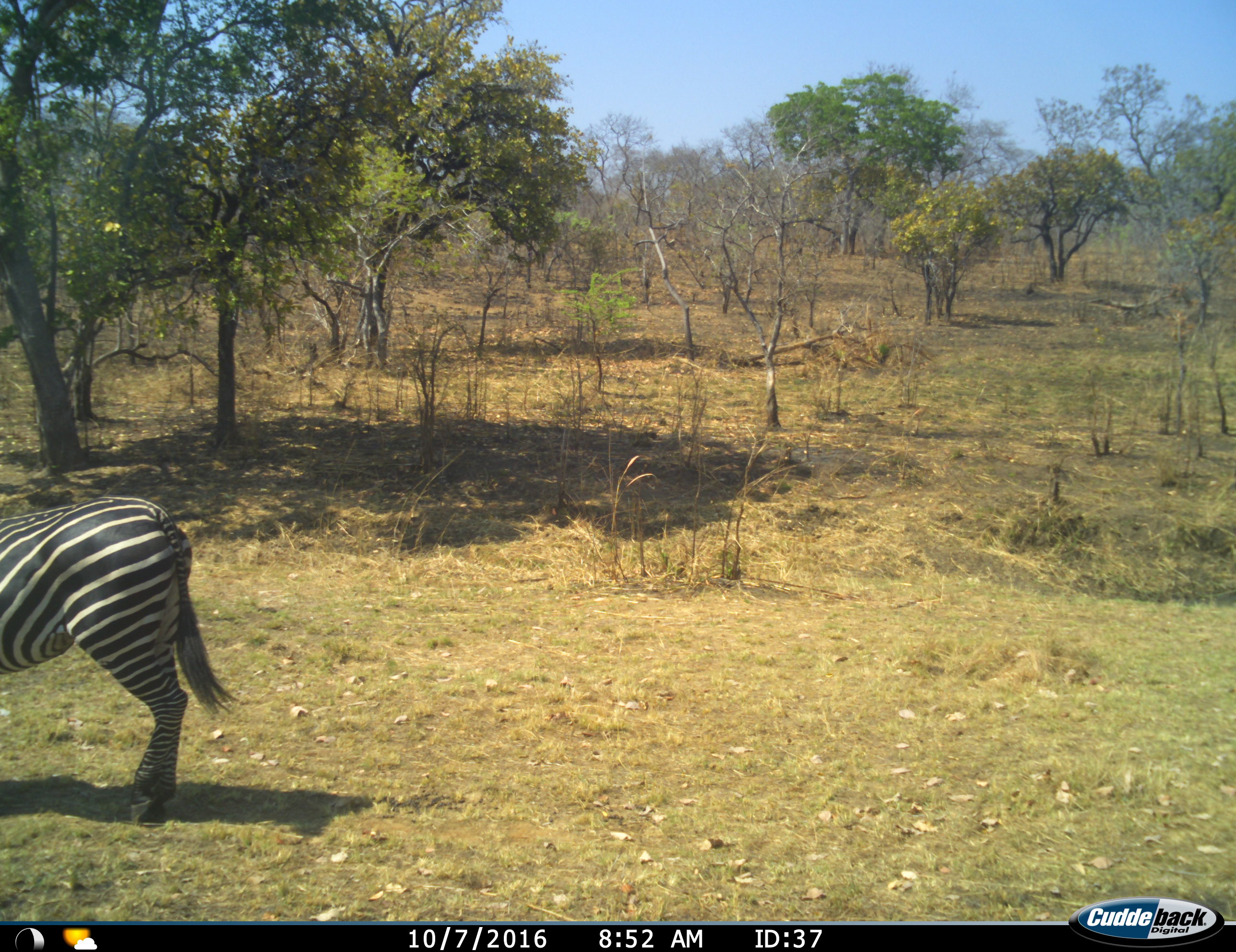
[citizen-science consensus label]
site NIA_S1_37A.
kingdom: Animalia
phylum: Chordata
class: Mammalia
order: Perissodactyla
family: Equidae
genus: Equus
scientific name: Equus quagga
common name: plains zebra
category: zebraplains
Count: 1.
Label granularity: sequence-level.